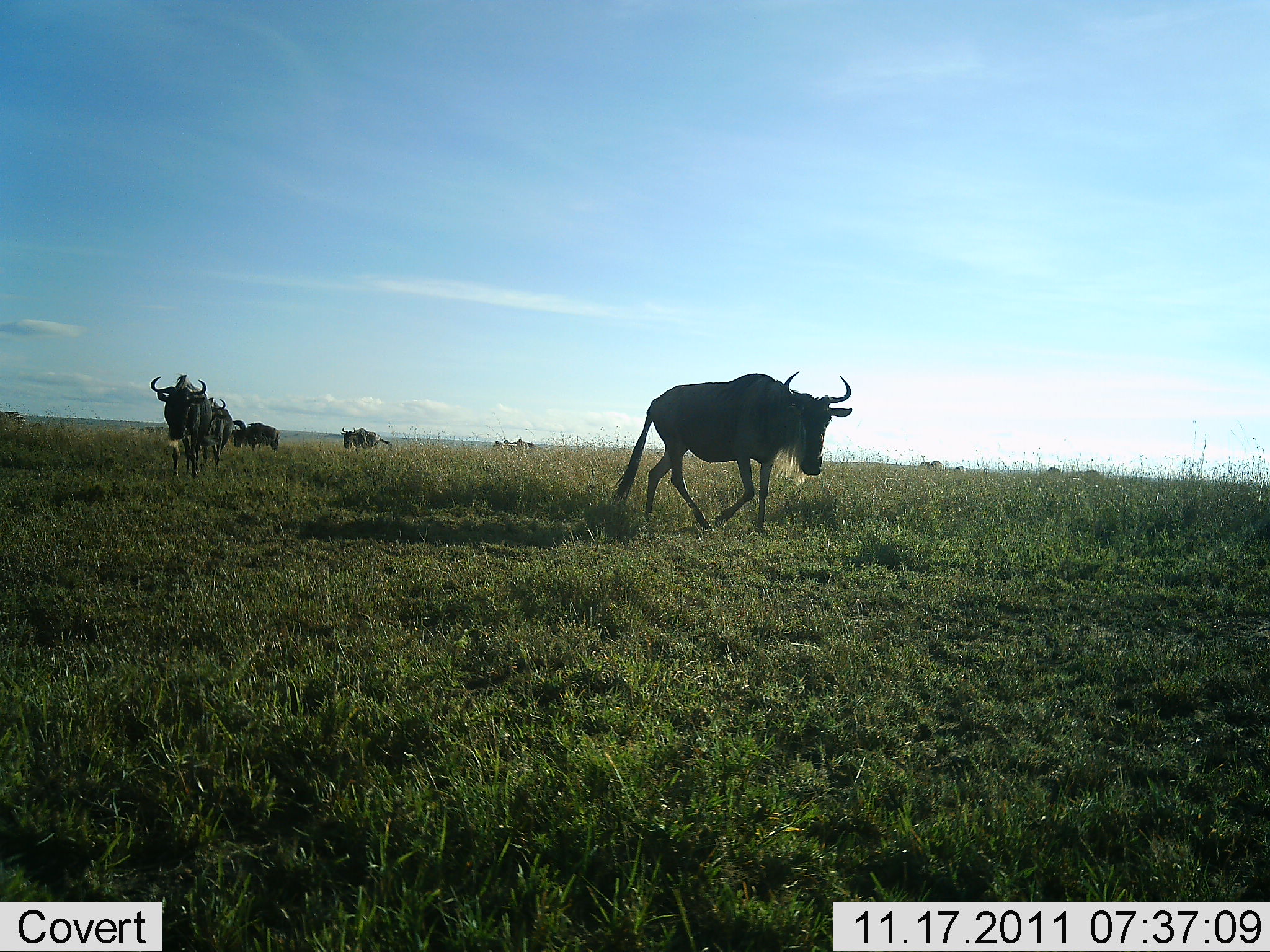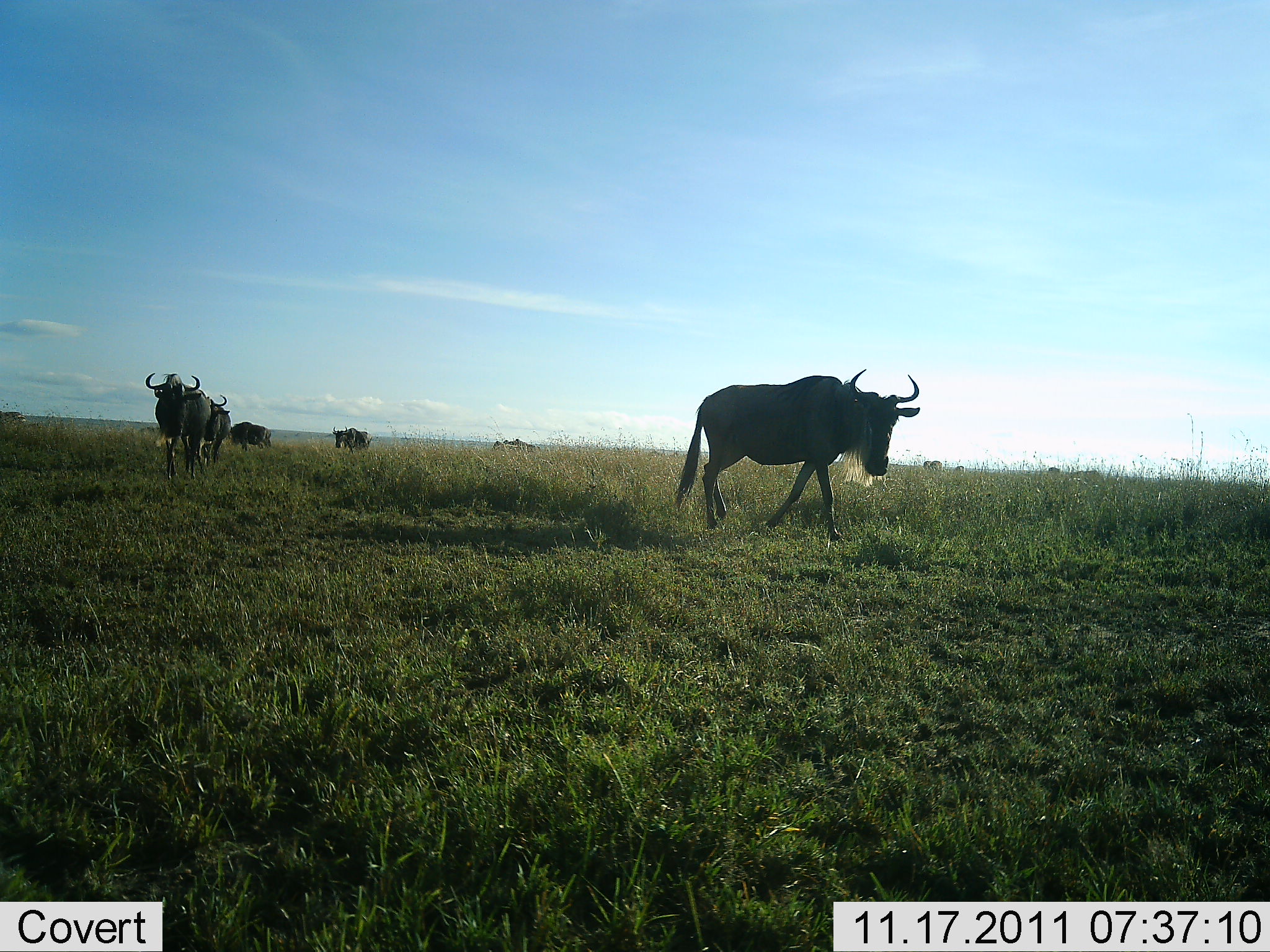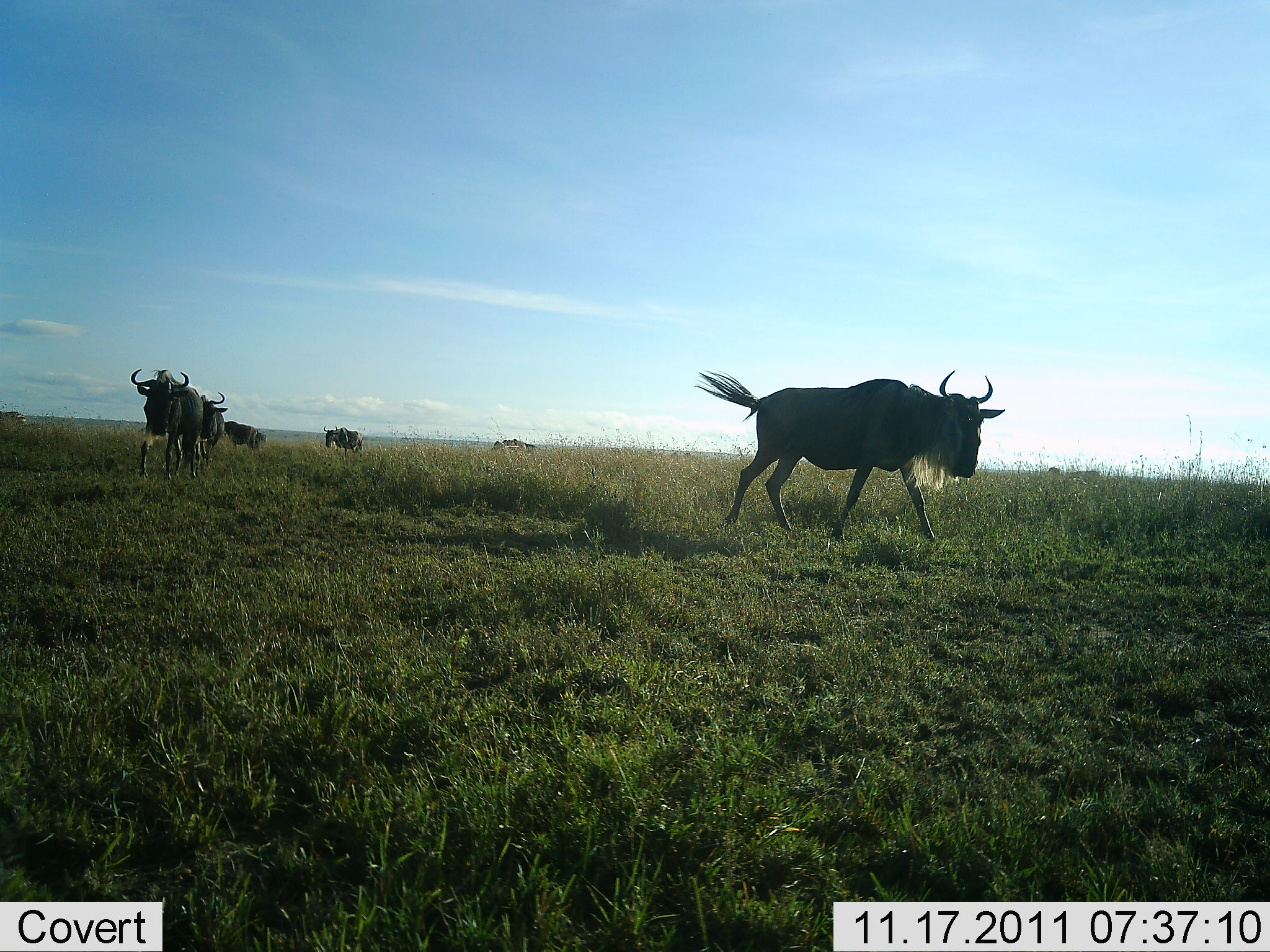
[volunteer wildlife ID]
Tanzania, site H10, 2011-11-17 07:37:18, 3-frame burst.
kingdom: Animalia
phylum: Chordata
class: Mammalia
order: Artiodactyla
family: Bovidae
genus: Connochaetes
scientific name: Connochaetes taurinus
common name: blue wildebeest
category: wildebeest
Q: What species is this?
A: Wildebeest (blue wildebeest) (Connochaetes taurinus).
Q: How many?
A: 6.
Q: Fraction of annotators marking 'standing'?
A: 17%.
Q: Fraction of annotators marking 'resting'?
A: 0%.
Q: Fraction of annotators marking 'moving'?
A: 100%.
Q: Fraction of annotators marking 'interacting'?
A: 0%.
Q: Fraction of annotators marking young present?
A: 0%.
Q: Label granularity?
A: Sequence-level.